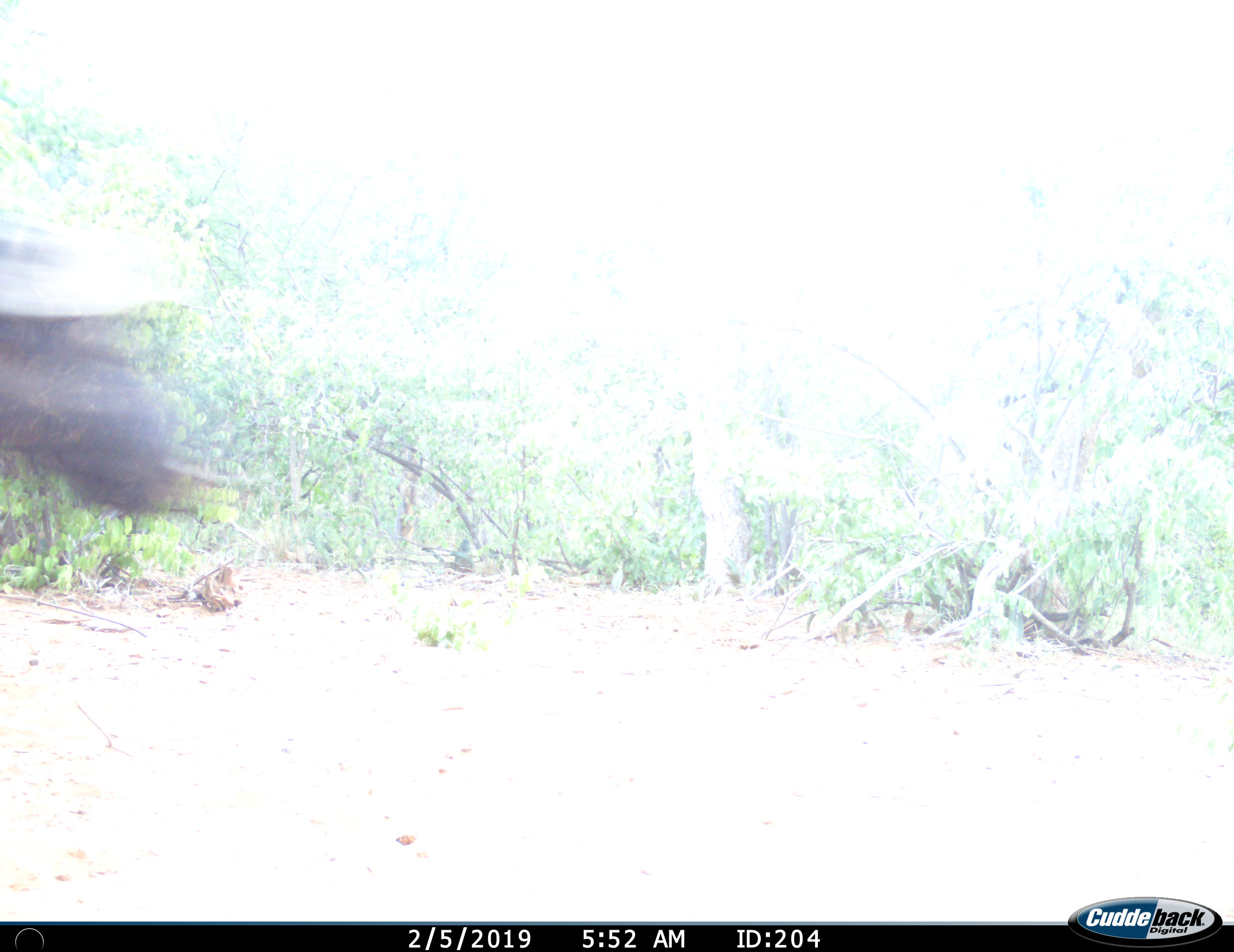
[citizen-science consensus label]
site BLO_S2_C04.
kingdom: Animalia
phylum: Chordata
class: Mammalia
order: Artiodactyla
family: Bovidae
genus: Syncerus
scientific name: Syncerus caffer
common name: african buffalo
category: buffalo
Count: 1.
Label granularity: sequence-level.